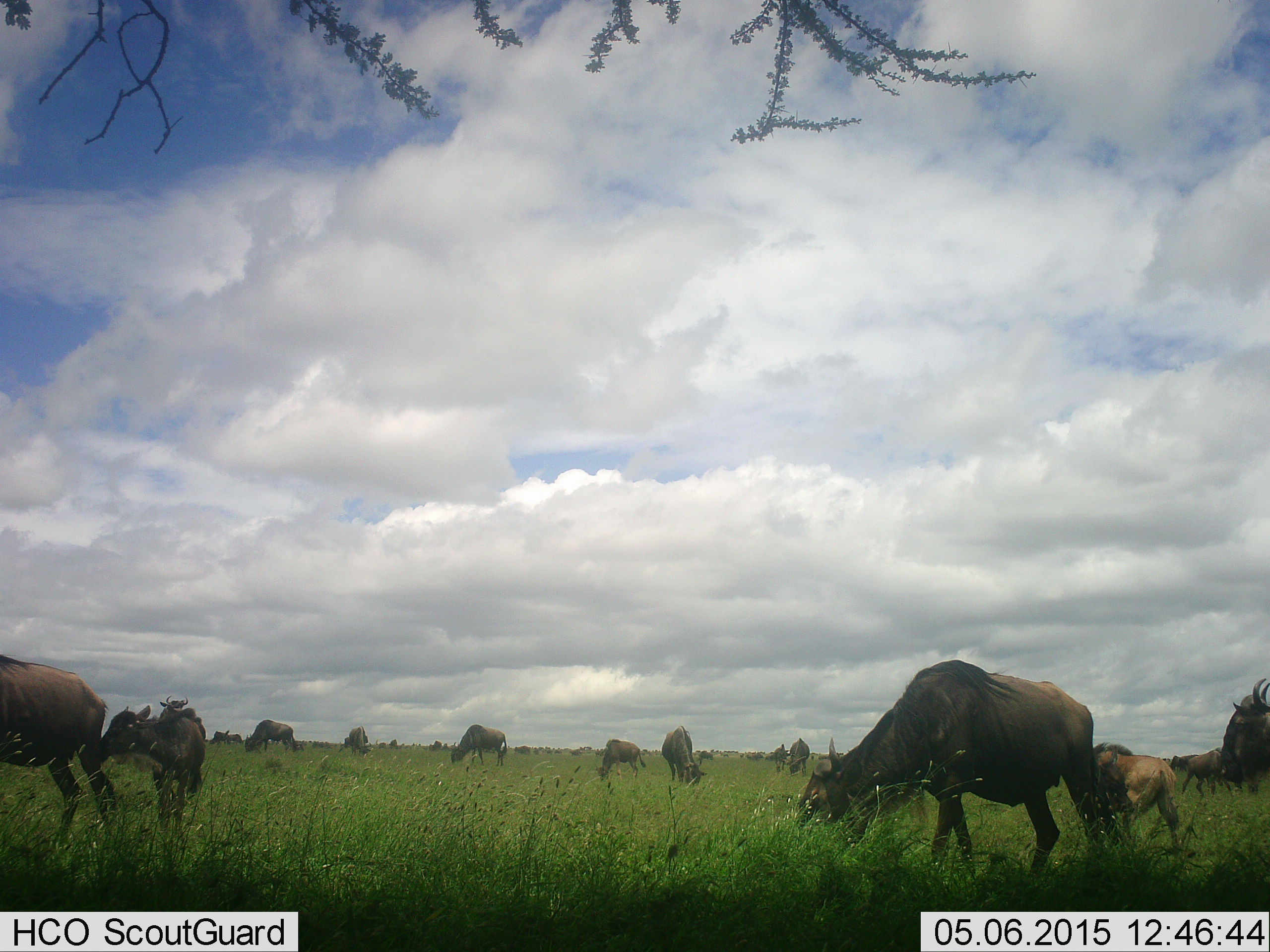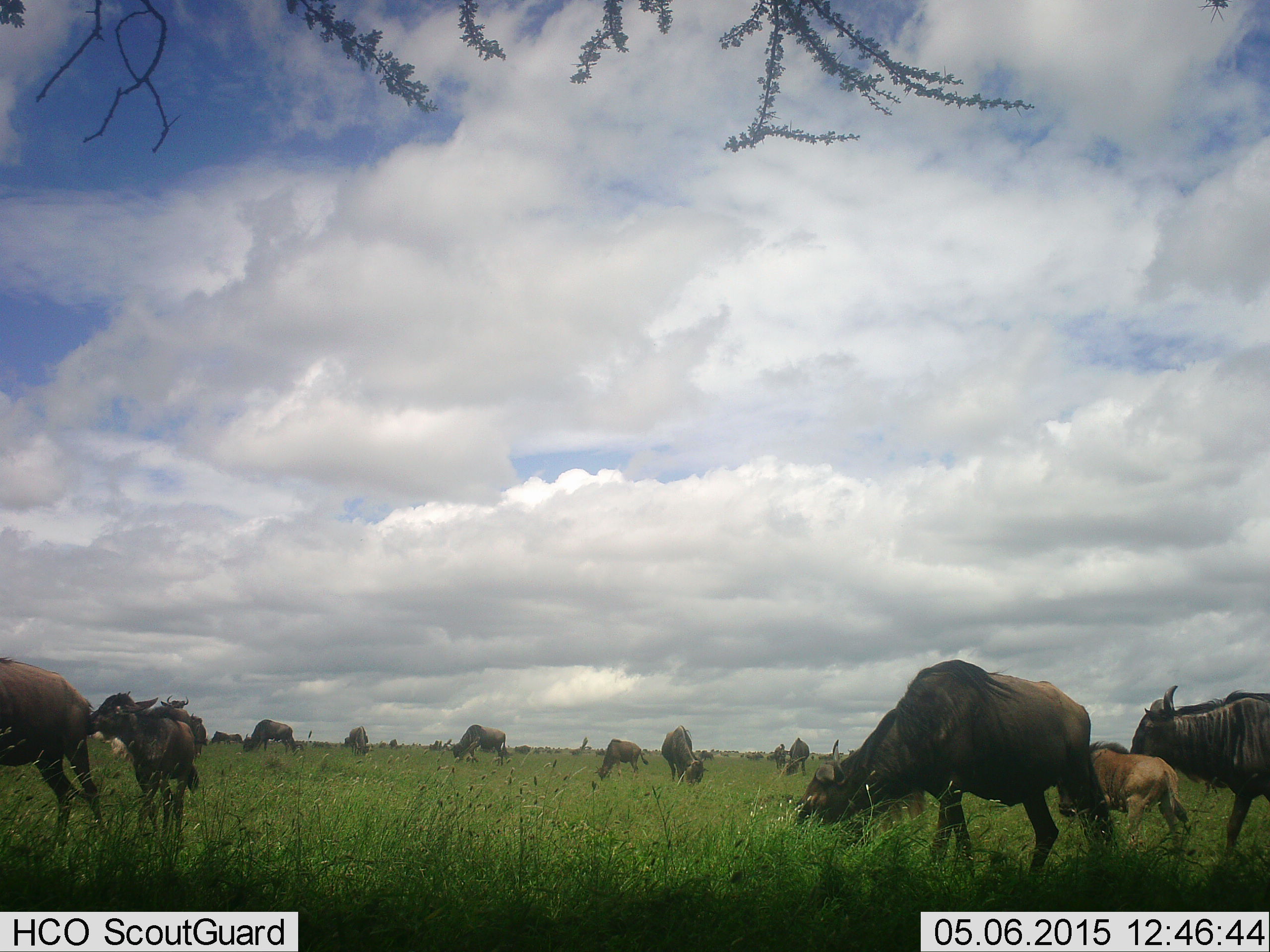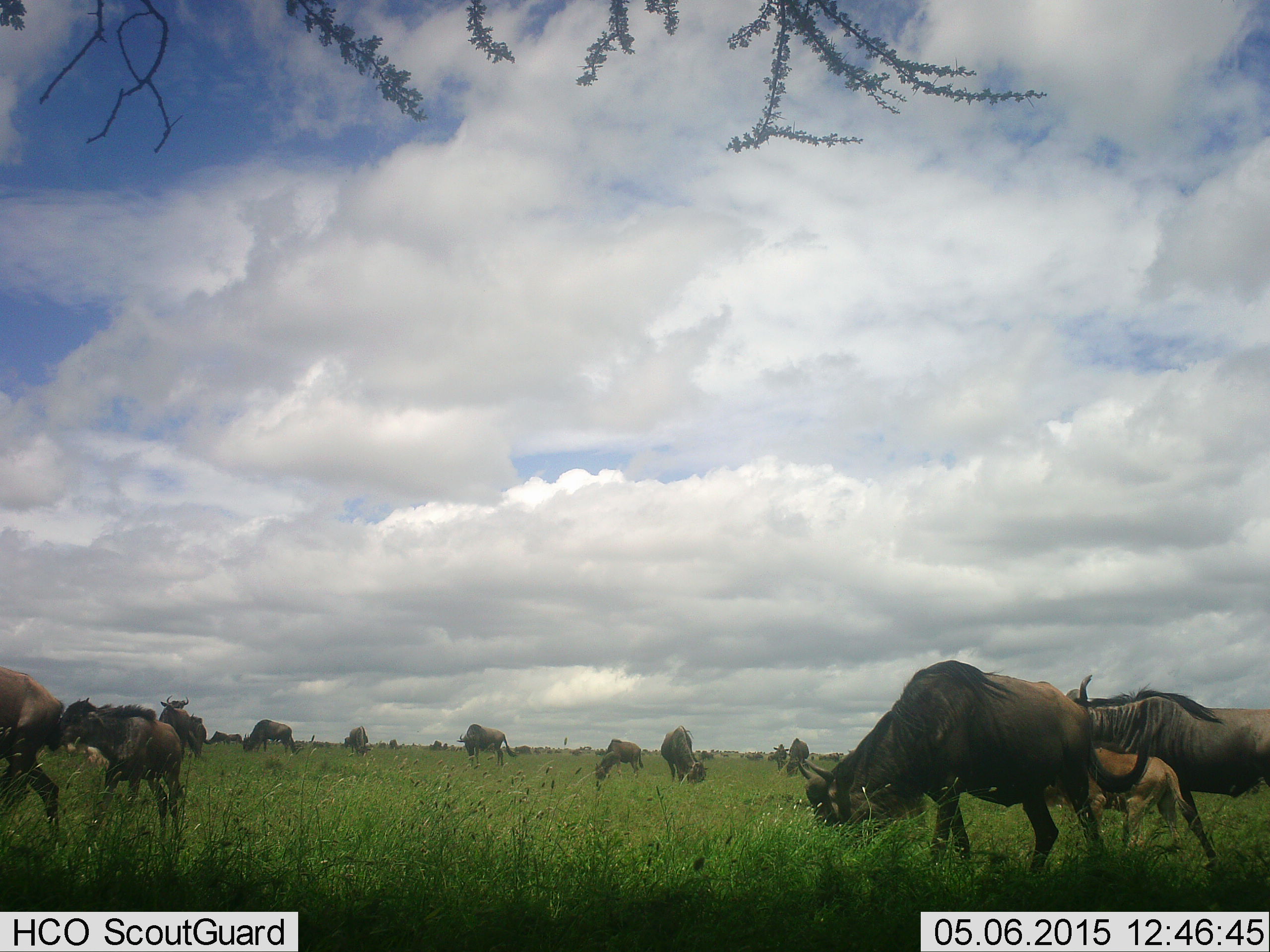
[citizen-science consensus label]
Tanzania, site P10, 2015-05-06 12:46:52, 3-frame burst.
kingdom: Animalia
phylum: Chordata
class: Mammalia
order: Artiodactyla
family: Bovidae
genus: Connochaetes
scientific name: Connochaetes taurinus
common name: blue wildebeest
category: wildebeest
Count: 11-50.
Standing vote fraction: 58%.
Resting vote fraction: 0%.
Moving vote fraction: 50%.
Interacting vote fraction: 17%.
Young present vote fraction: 67%.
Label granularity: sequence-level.